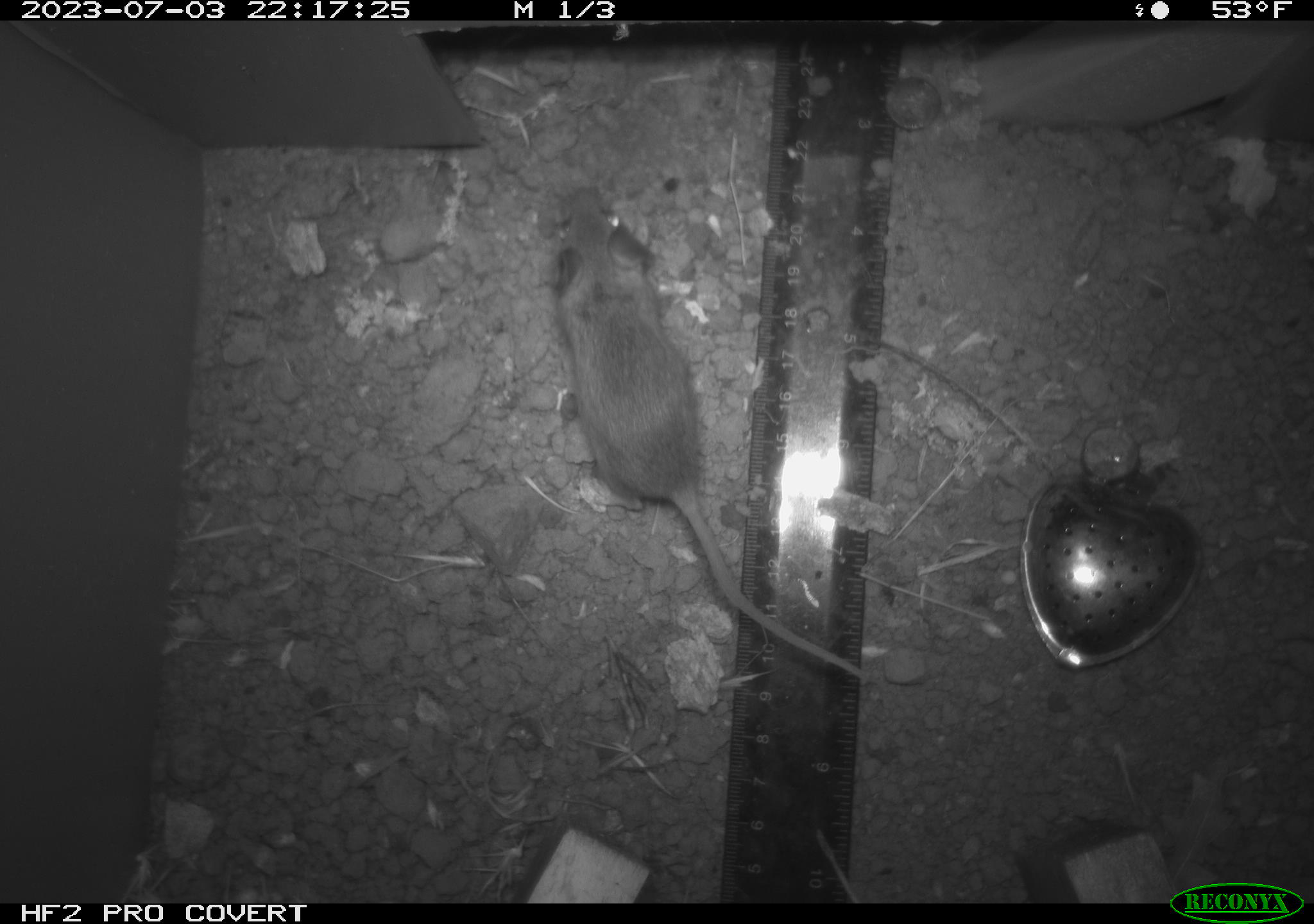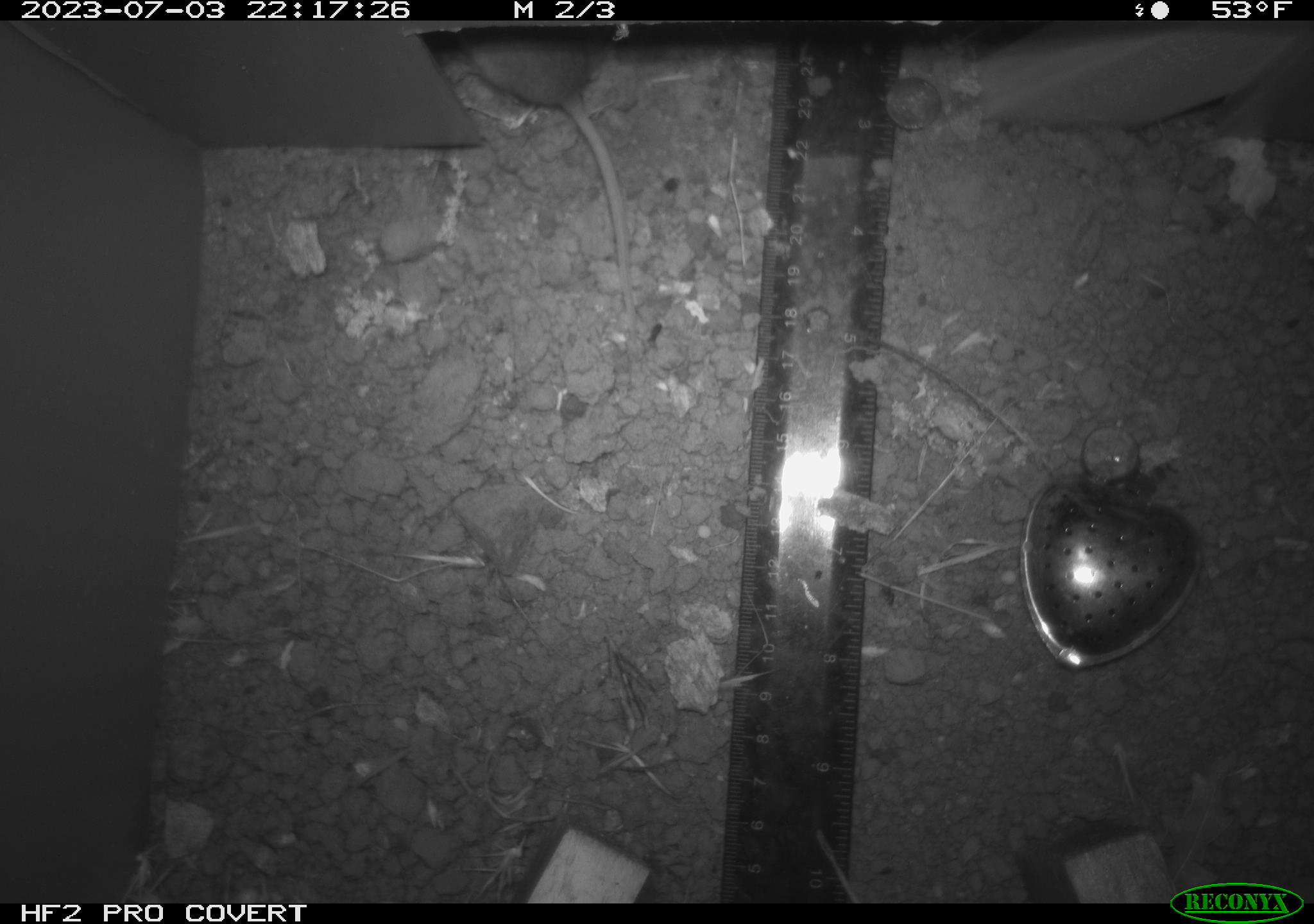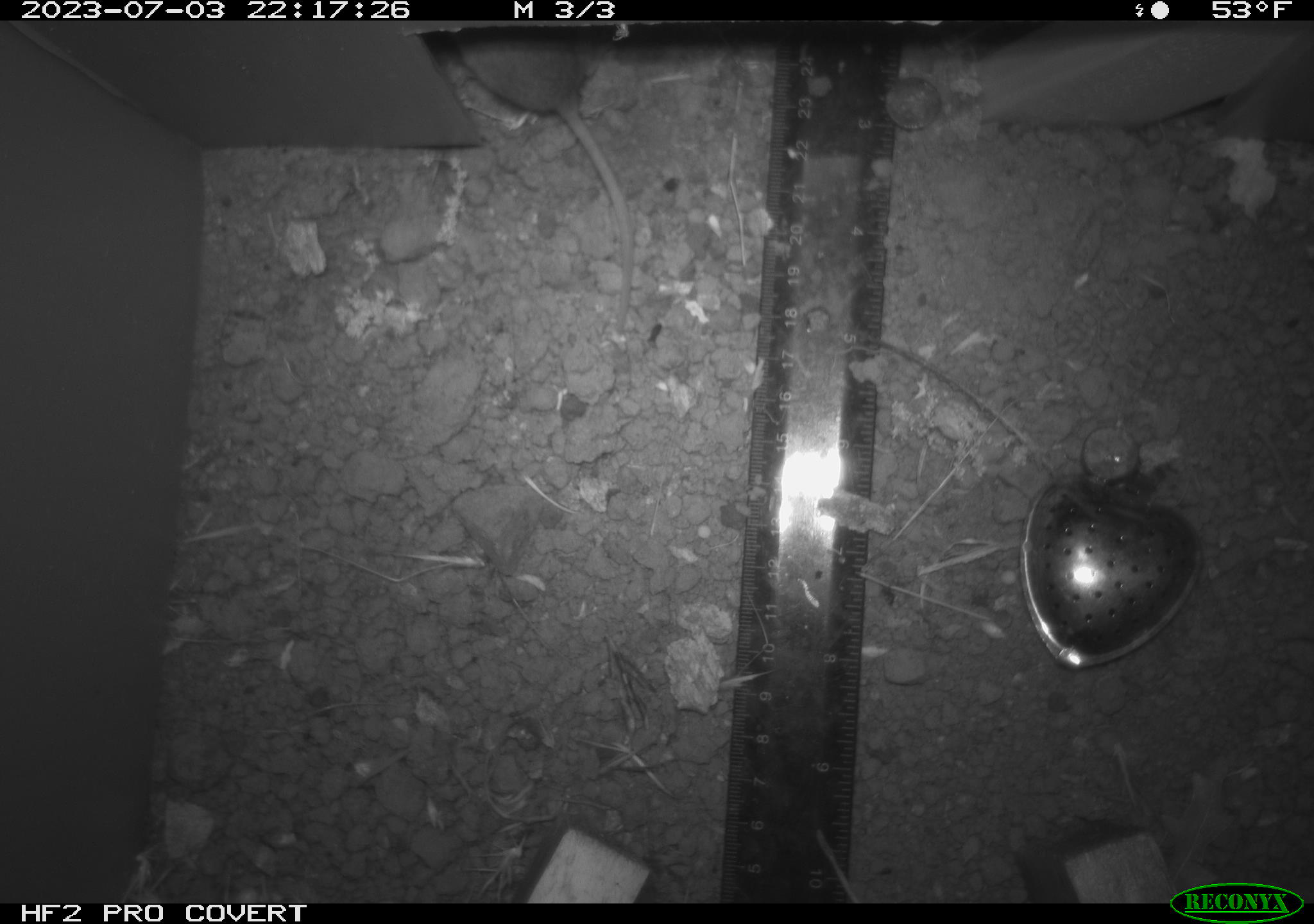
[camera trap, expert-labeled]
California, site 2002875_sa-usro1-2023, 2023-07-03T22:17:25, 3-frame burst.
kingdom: Animalia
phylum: Chordata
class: Mammalia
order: Rodentia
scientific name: Rodentia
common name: mouse species